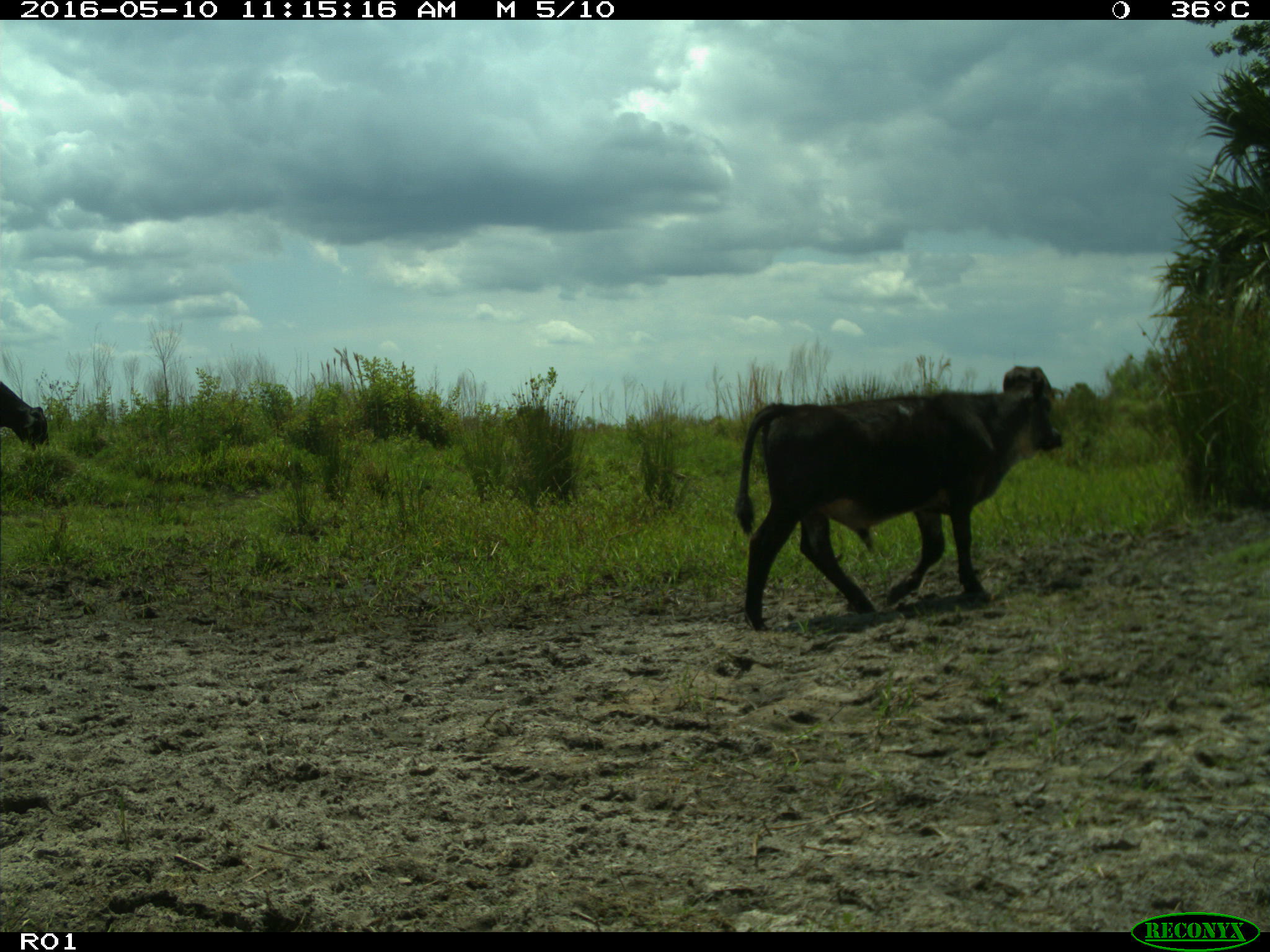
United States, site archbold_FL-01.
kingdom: Animalia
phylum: Chordata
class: Mammalia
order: Artiodactyla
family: Bovidae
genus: Bos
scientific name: Bos taurus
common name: domestic cow